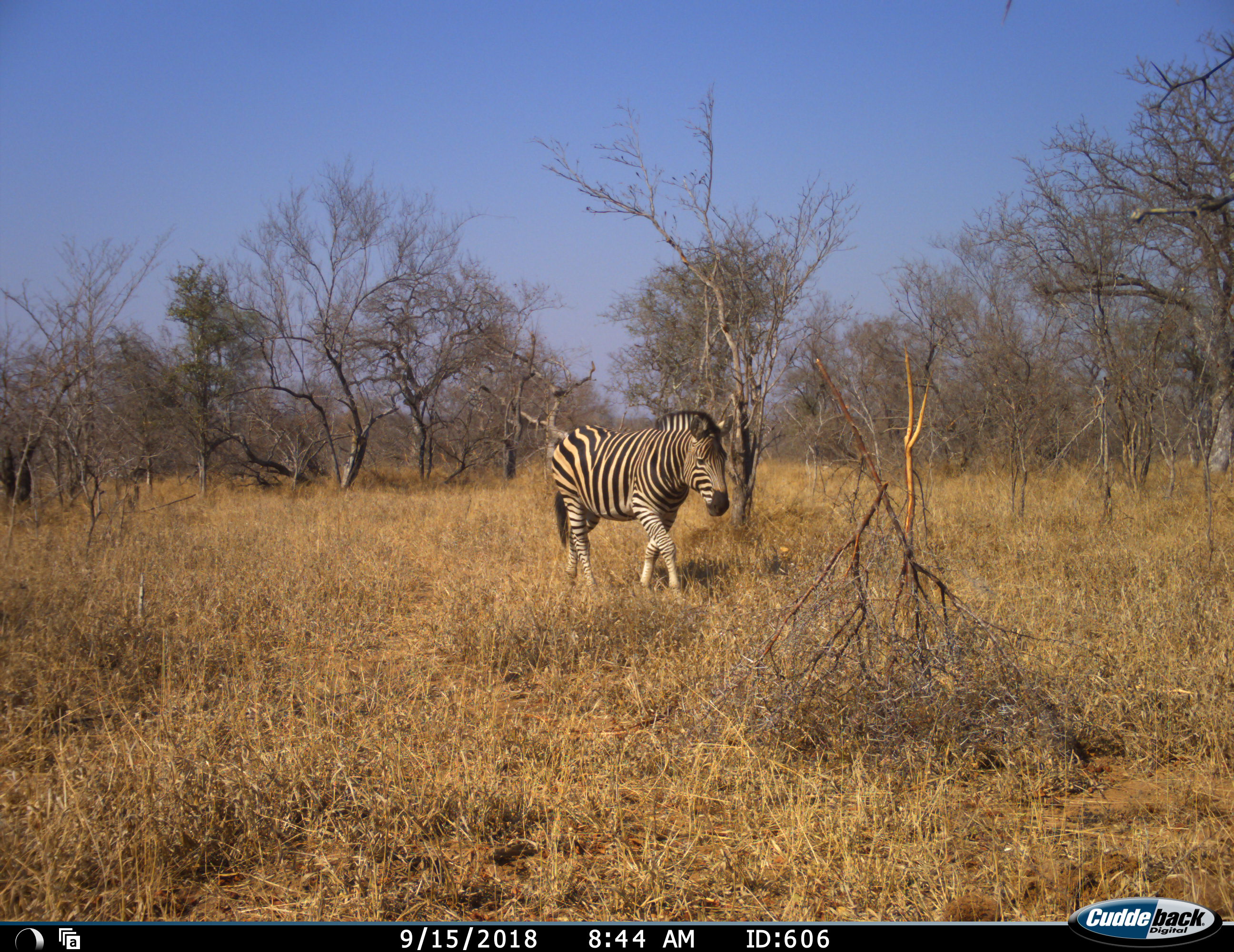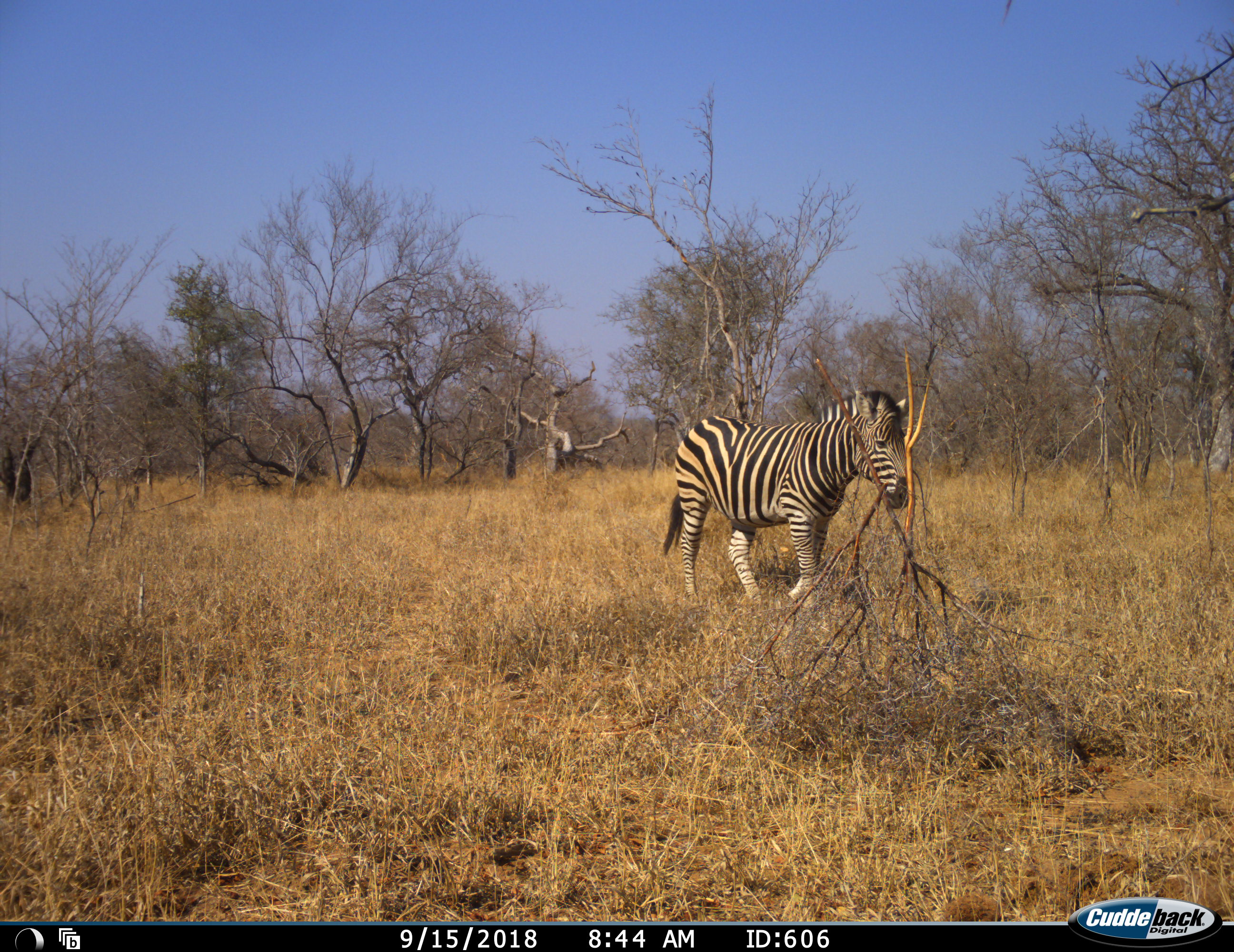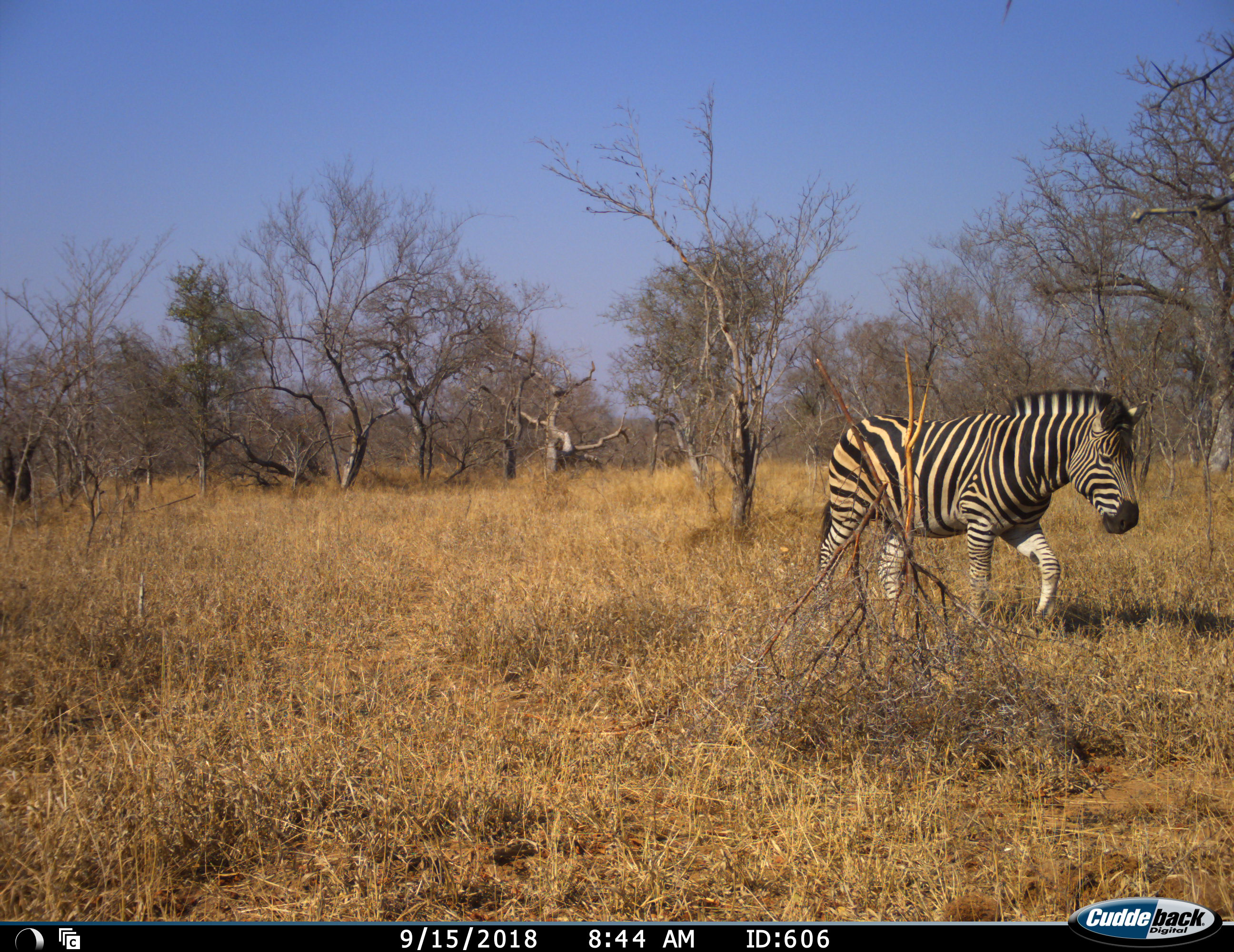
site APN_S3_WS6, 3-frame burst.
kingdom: Animalia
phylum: Chordata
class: Mammalia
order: Perissodactyla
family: Equidae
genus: Equus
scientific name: Equus quagga burchellii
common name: burchell's zebra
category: zebraburchells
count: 1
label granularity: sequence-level